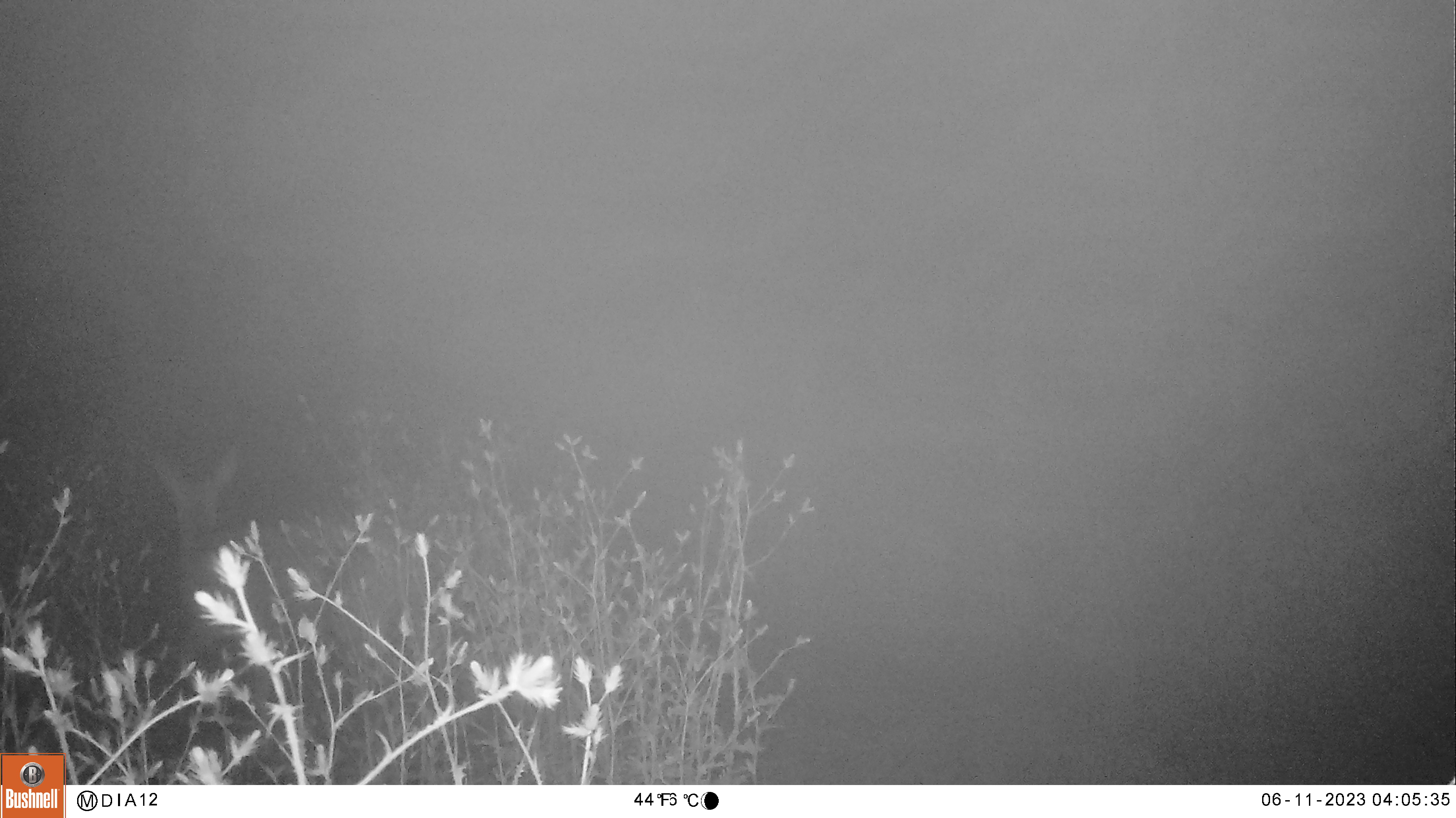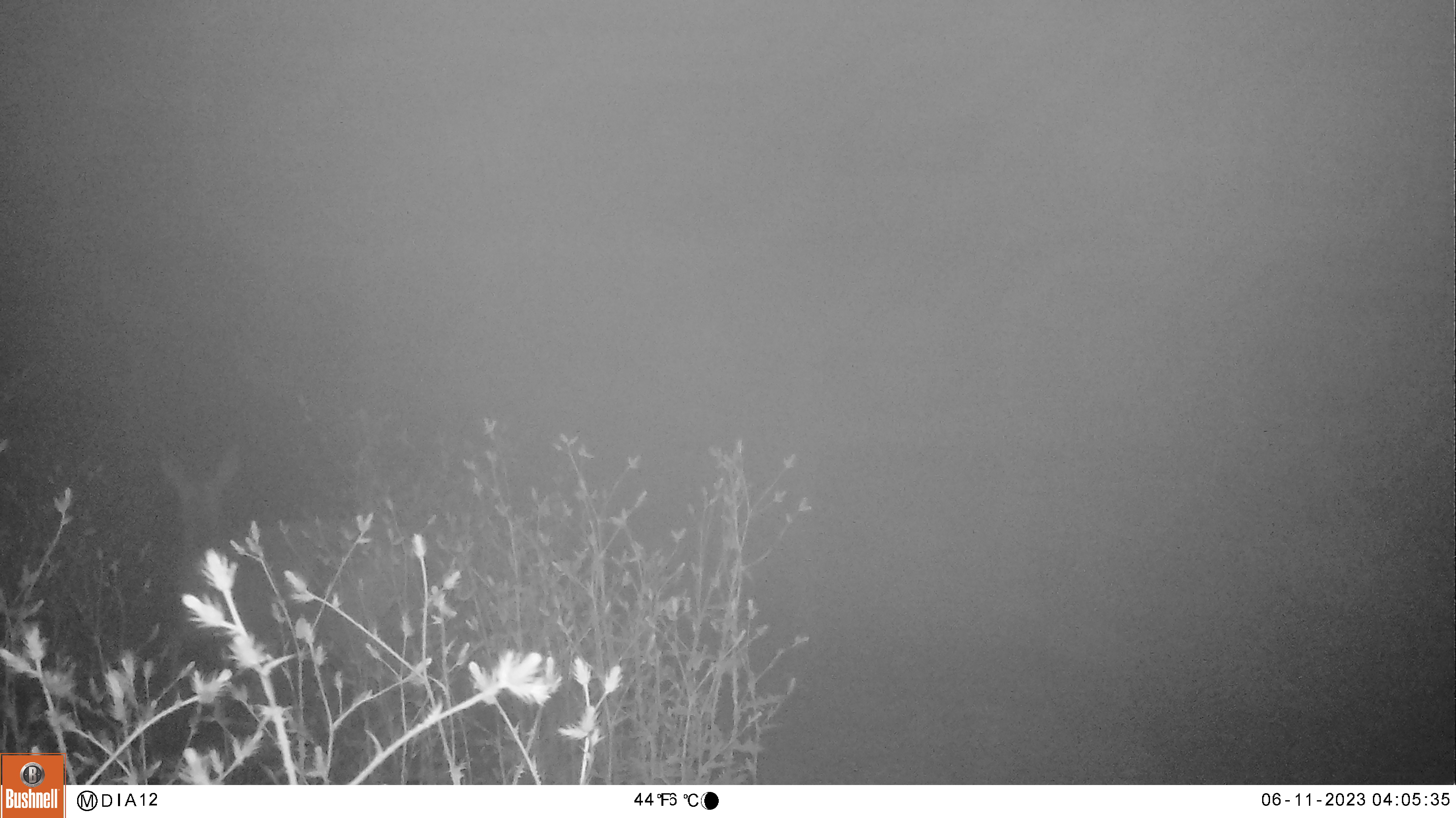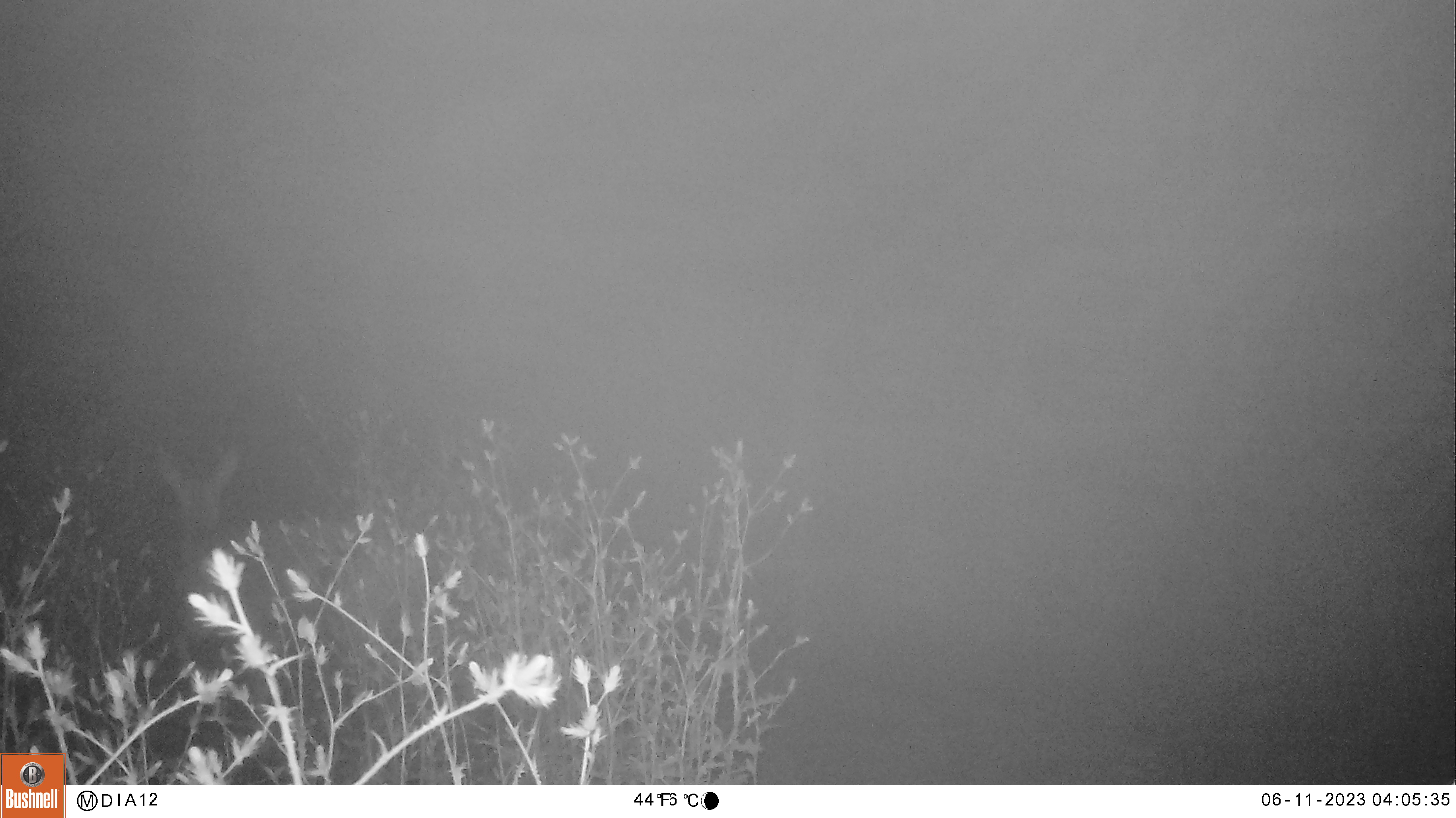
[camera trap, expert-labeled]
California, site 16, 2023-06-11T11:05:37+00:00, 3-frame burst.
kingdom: Animalia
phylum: Chordata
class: Mammalia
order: Artiodactyla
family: Cervidae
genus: Odocoileus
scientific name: Odocoileus hemionus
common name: mule deer